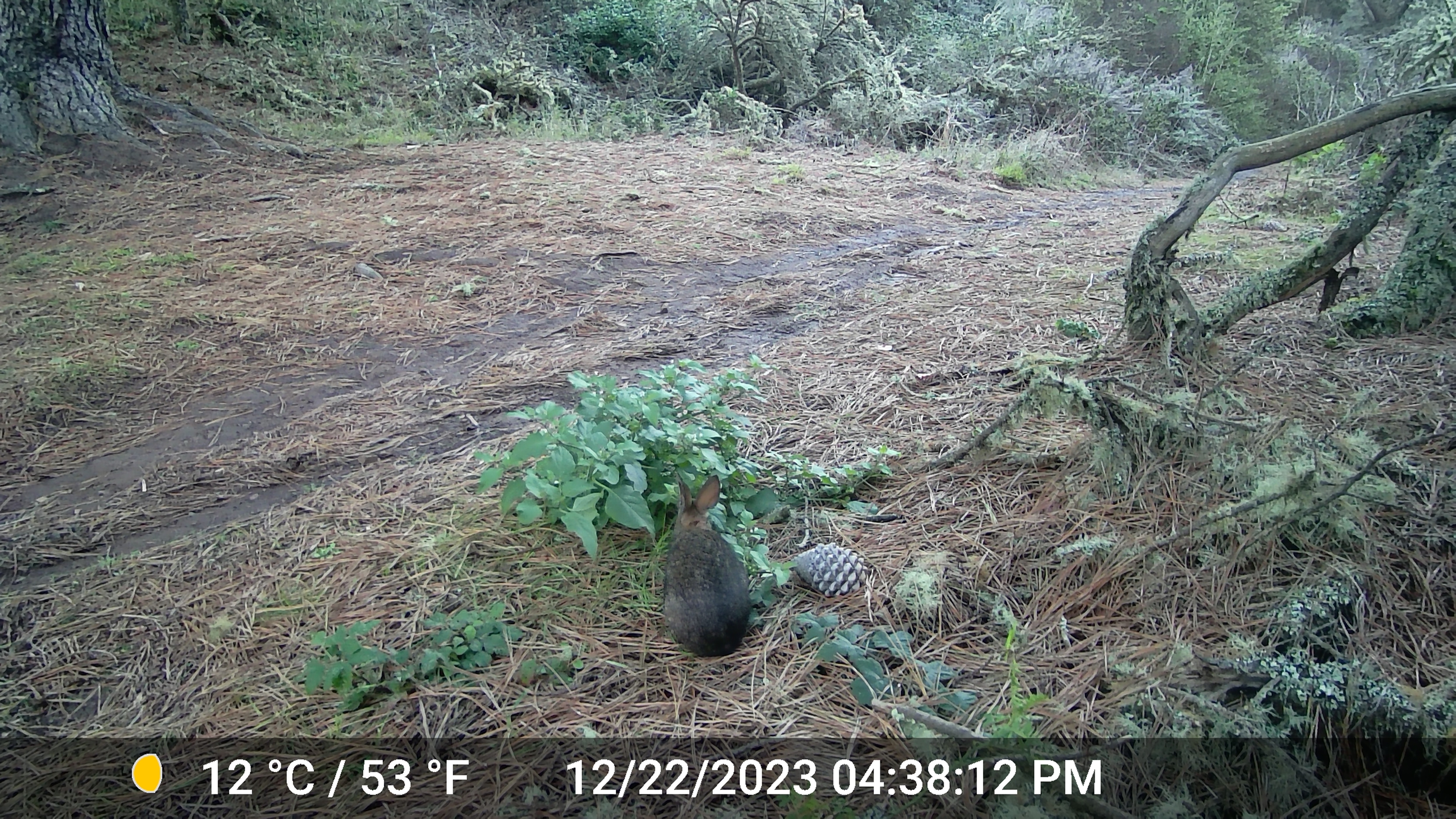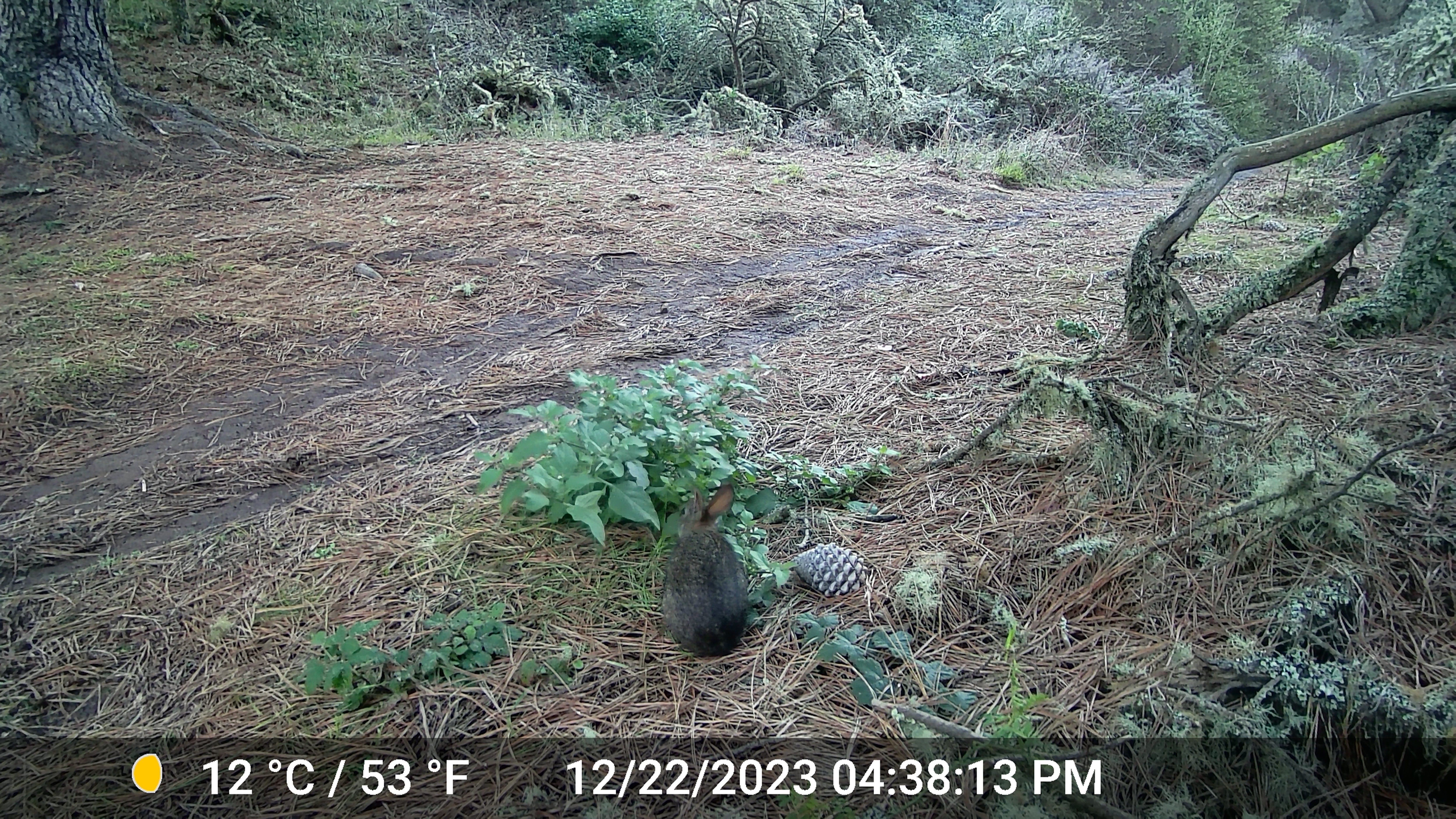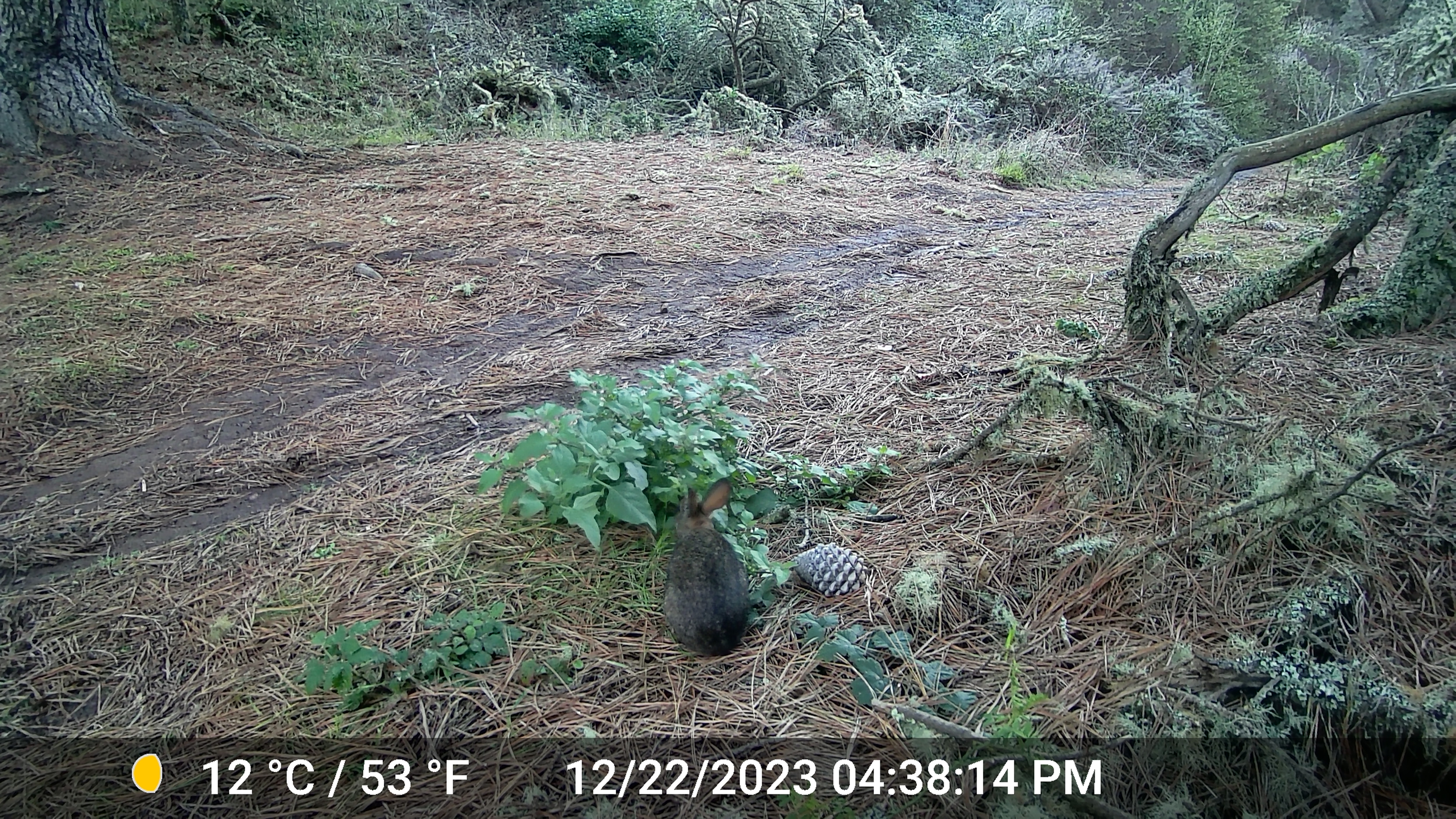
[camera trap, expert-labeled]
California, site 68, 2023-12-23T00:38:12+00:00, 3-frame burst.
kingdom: Animalia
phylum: Chordata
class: Mammalia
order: Lagomorpha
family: Leporidae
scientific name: Leporidae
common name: rabbit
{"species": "rabbit (Leporidae)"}